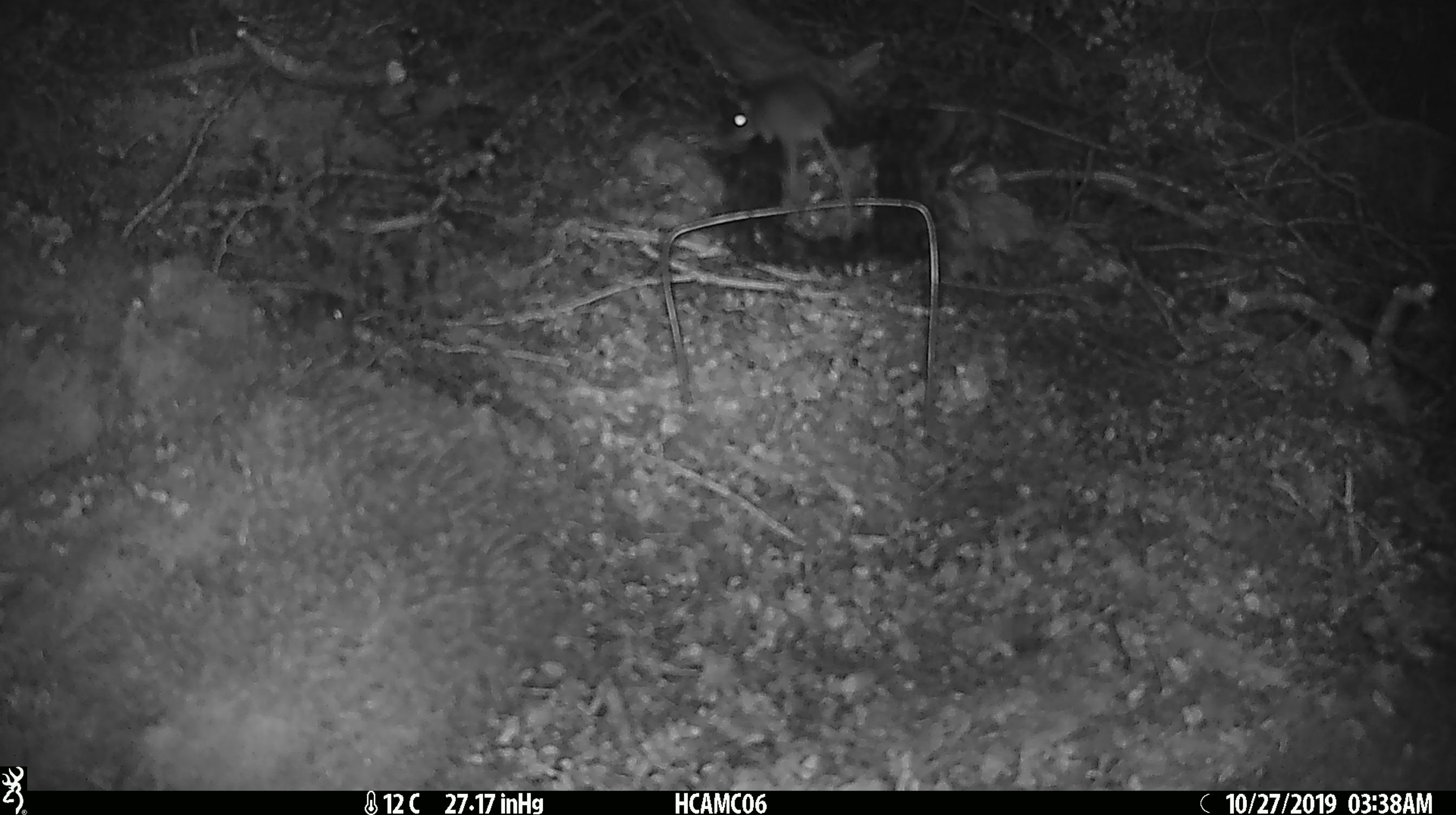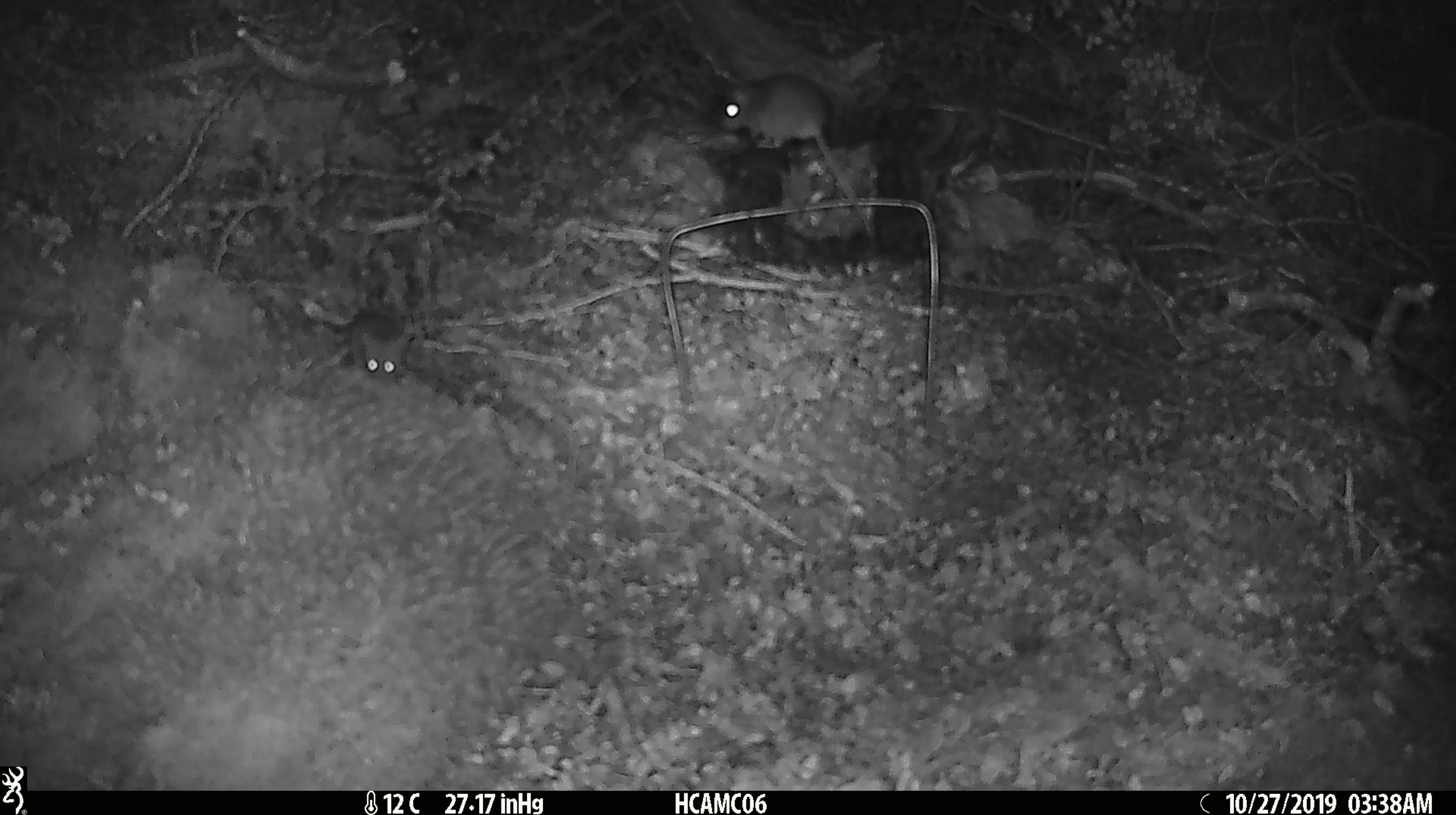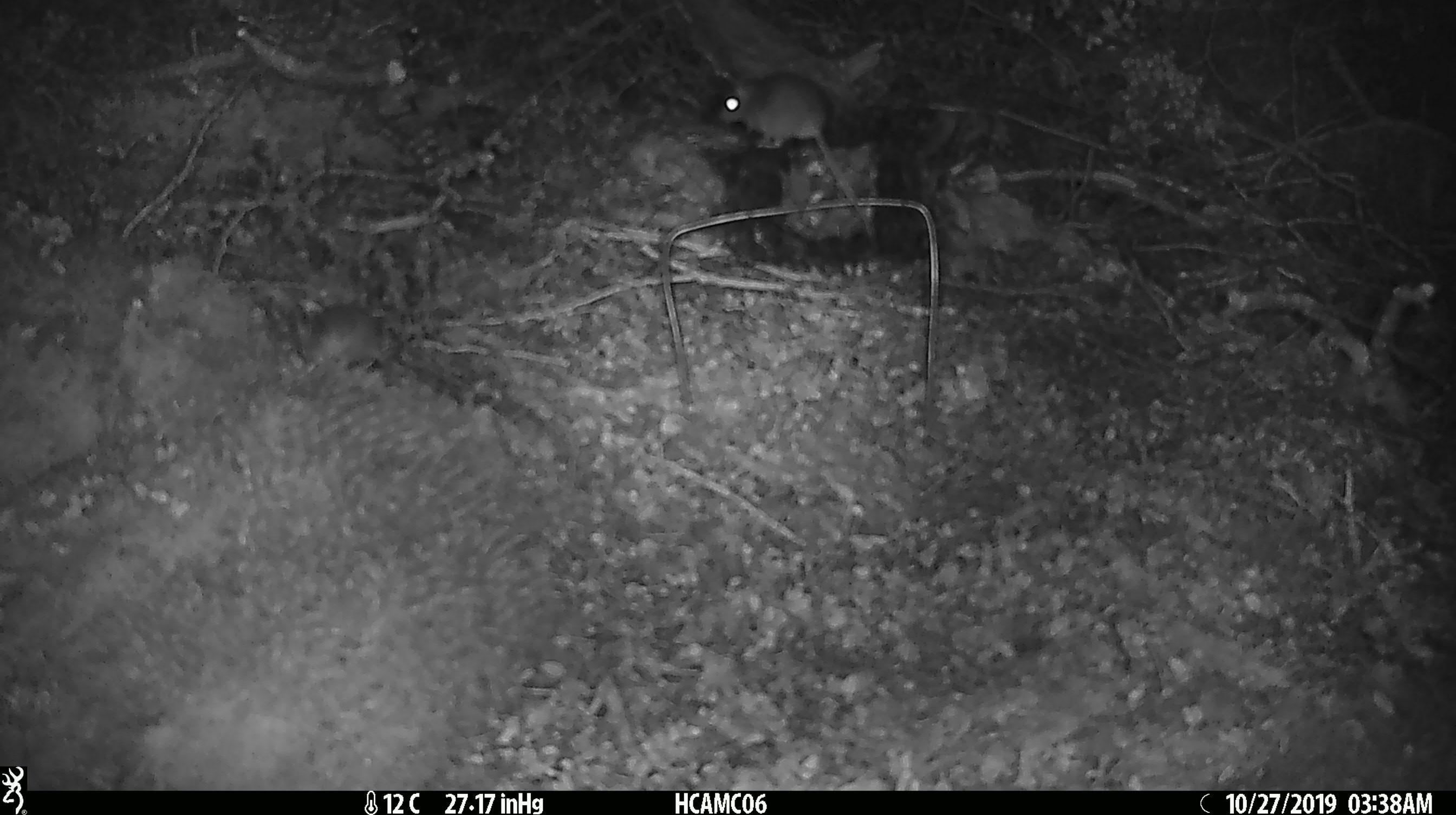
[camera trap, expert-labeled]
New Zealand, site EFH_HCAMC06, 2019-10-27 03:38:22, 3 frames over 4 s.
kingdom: Animalia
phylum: Chordata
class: Mammalia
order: Rodentia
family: Muridae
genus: Mus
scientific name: Mus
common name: mouse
Mouse (Mus).